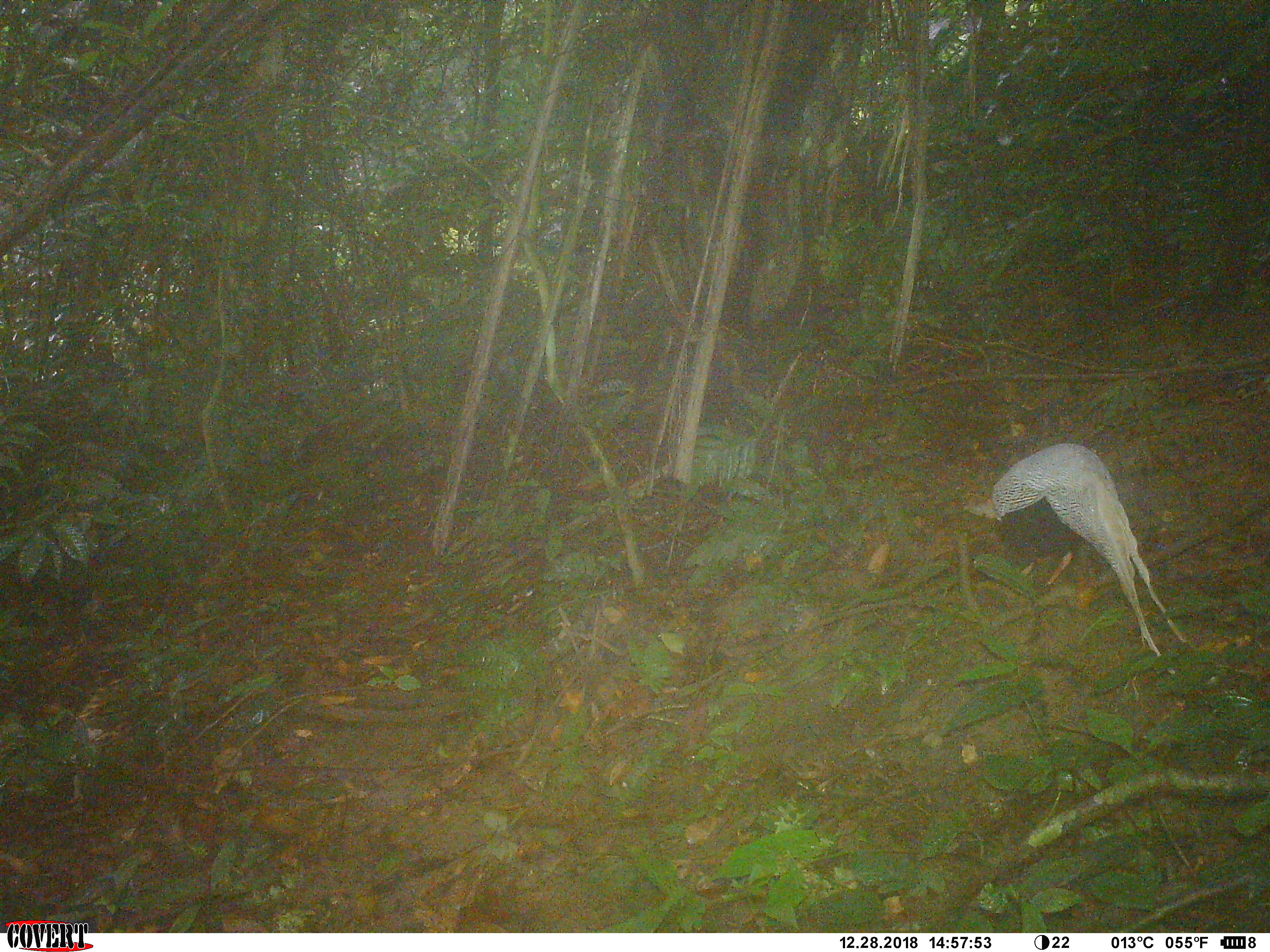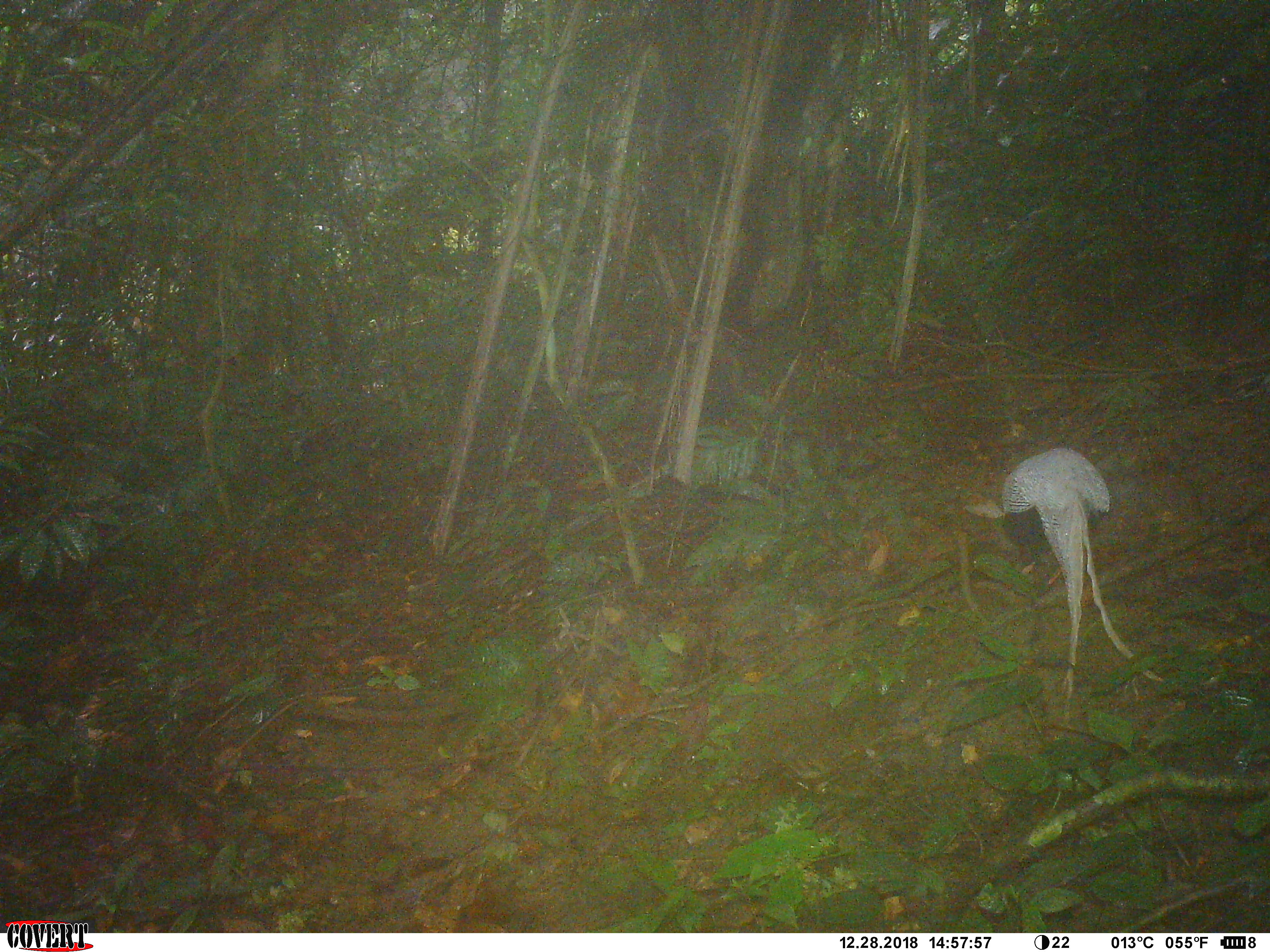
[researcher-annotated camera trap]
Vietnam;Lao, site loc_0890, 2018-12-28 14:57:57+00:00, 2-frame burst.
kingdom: Animalia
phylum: Chordata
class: Aves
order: Galliformes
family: Phasianidae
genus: Lophura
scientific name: Lophura nycthemera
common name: silver pheasant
Silver pheasant (Lophura nycthemera). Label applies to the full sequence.